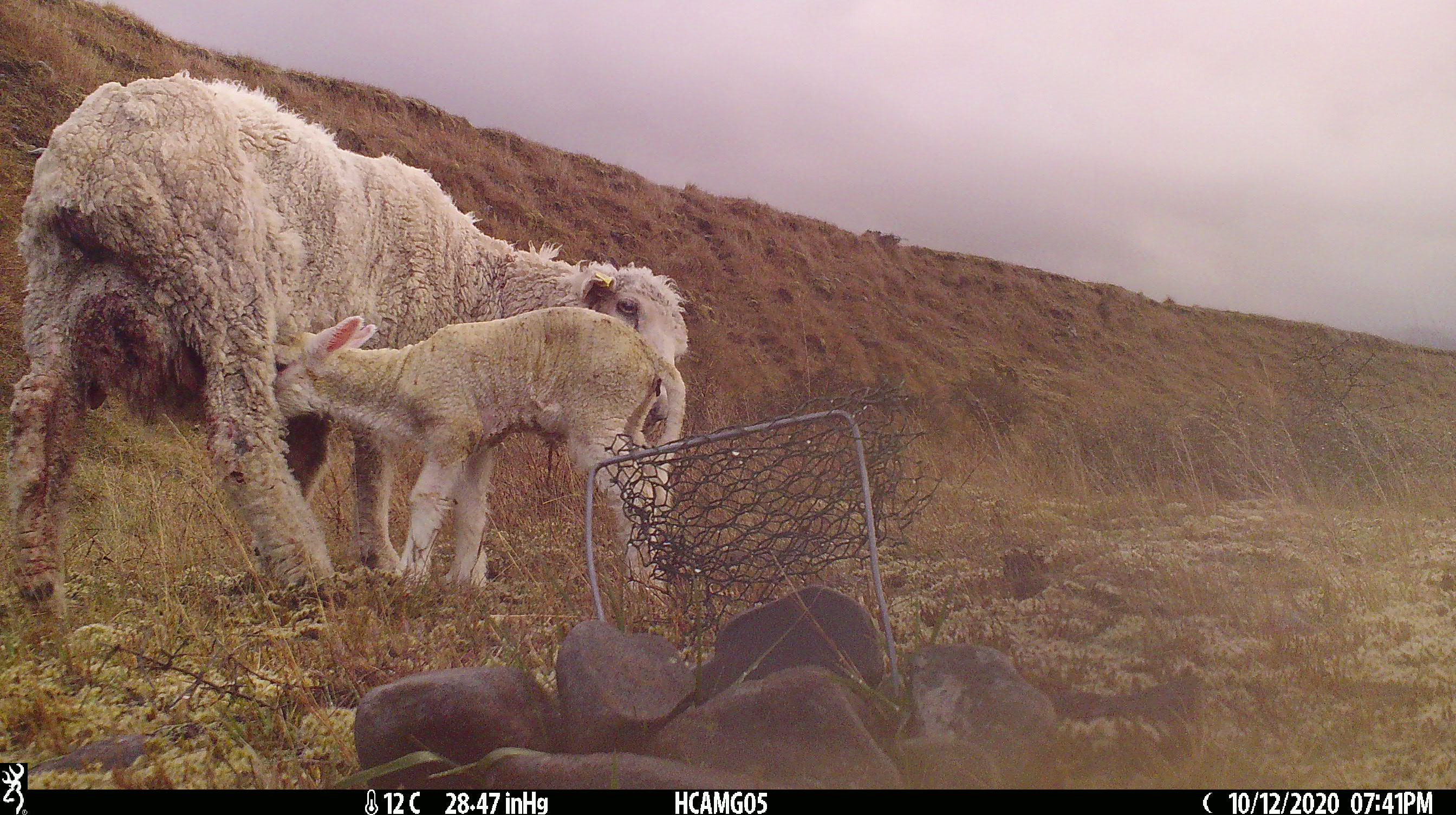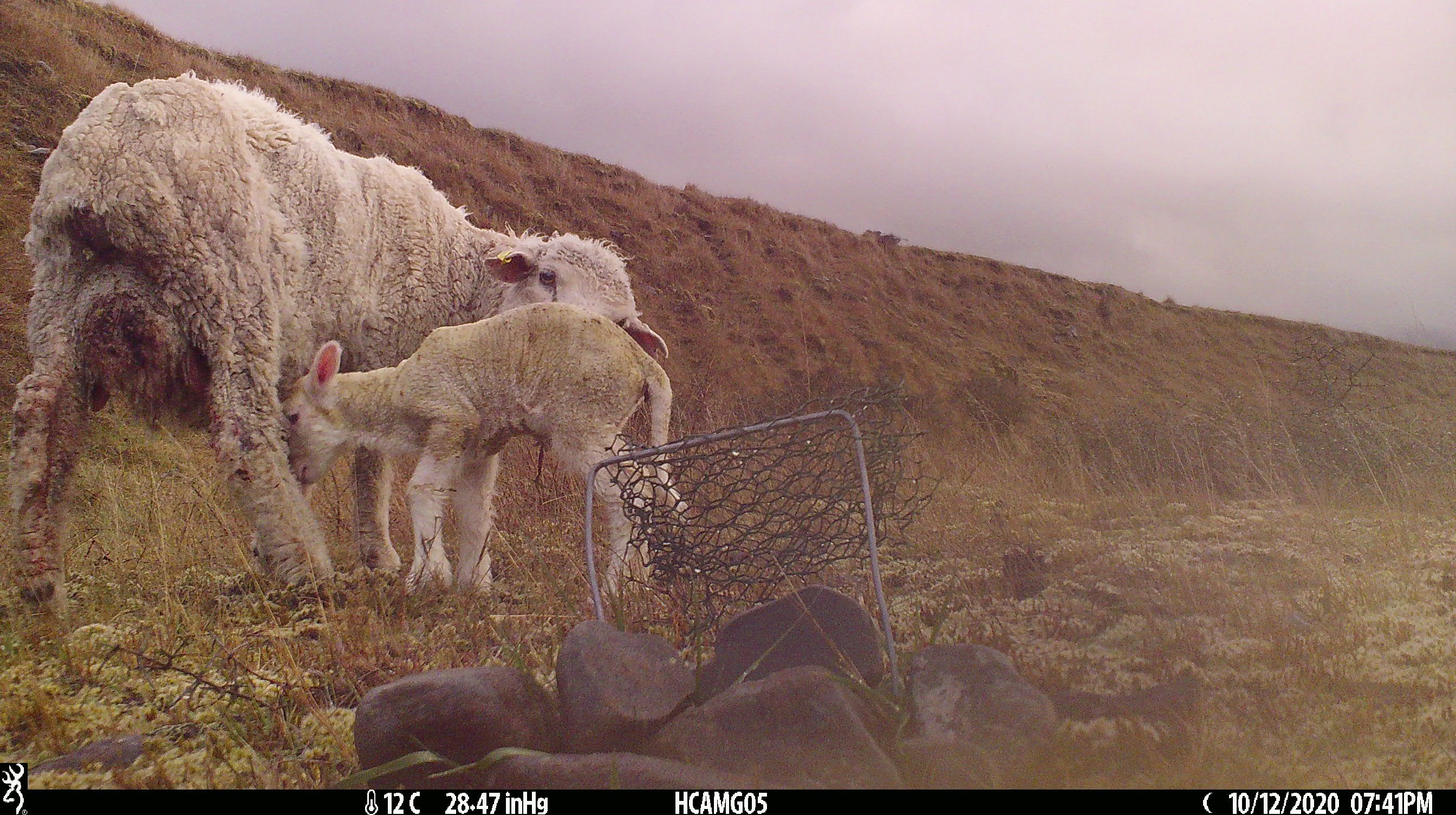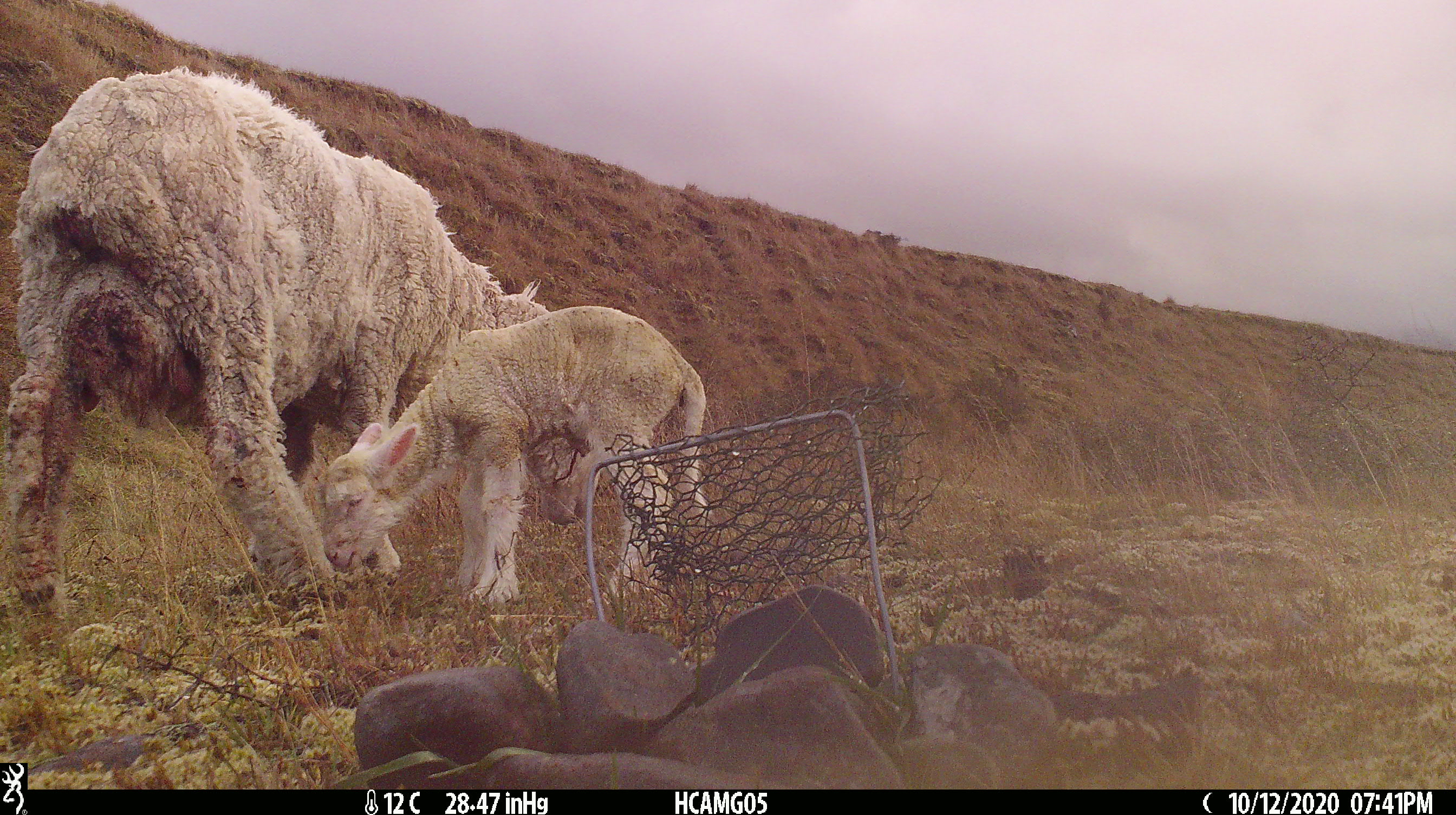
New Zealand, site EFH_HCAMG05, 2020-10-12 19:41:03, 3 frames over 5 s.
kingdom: Animalia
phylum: Chordata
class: Mammalia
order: Artiodactyla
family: Bovidae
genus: Ovis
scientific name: Ovis aries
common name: domestic sheep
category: sheep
Sheep (domestic sheep) (Ovis aries).